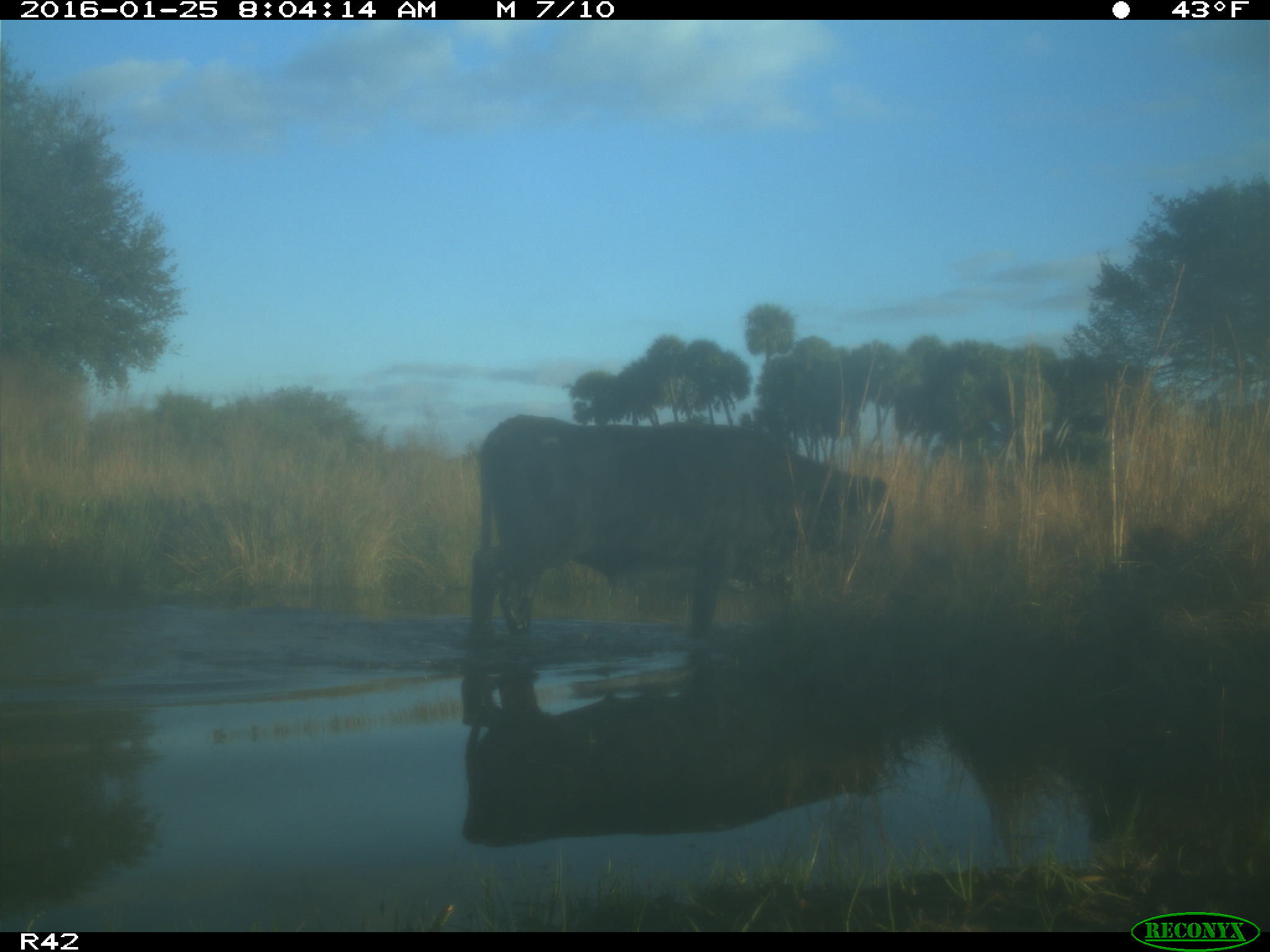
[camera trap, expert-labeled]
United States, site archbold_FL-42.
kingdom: Animalia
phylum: Chordata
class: Mammalia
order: Artiodactyla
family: Bovidae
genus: Bos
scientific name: Bos taurus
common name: domestic cow